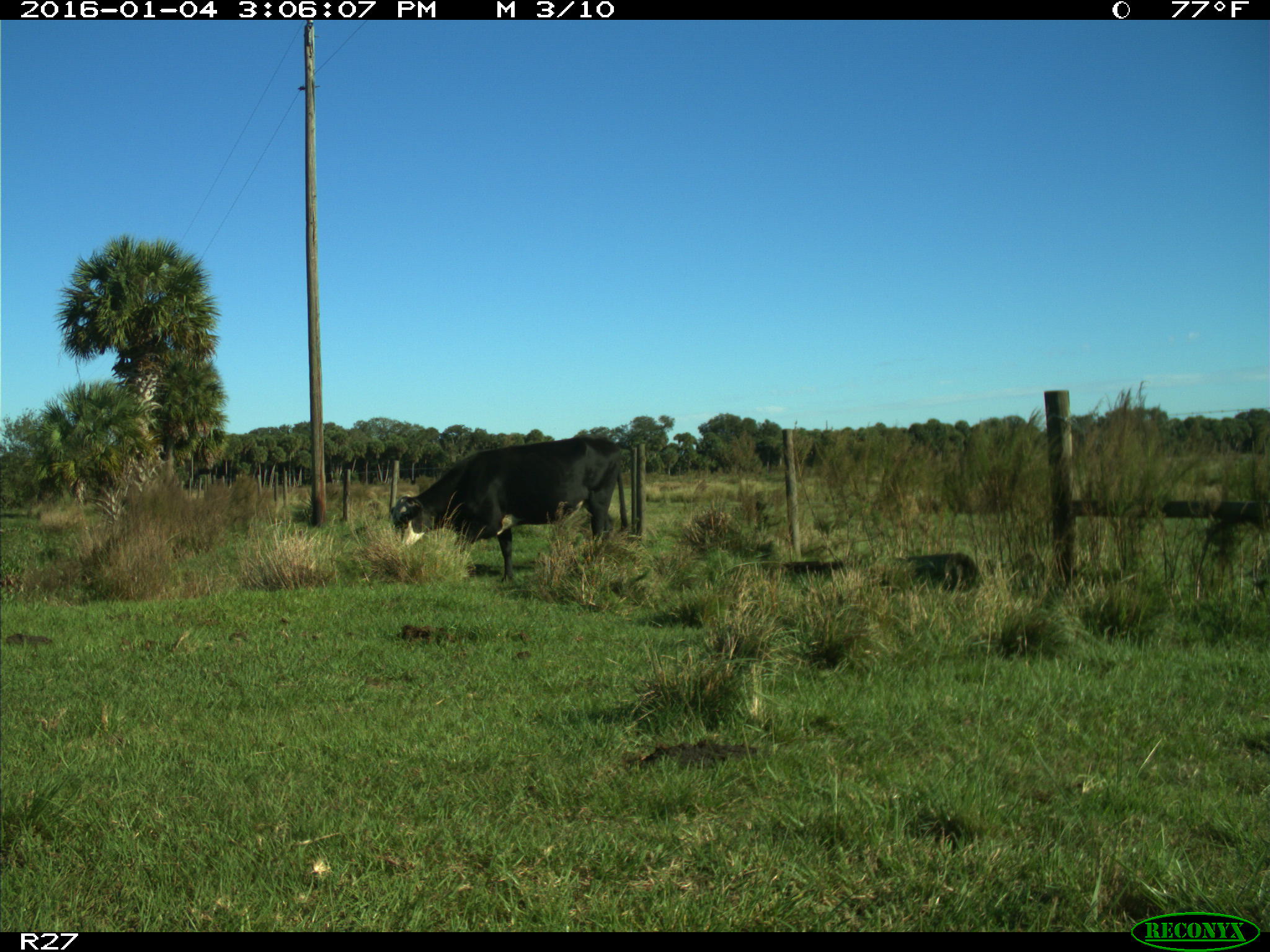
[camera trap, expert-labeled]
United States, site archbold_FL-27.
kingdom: Animalia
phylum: Chordata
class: Mammalia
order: Artiodactyla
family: Bovidae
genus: Bos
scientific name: Bos taurus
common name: domestic cow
Bos taurus (domestic cow).